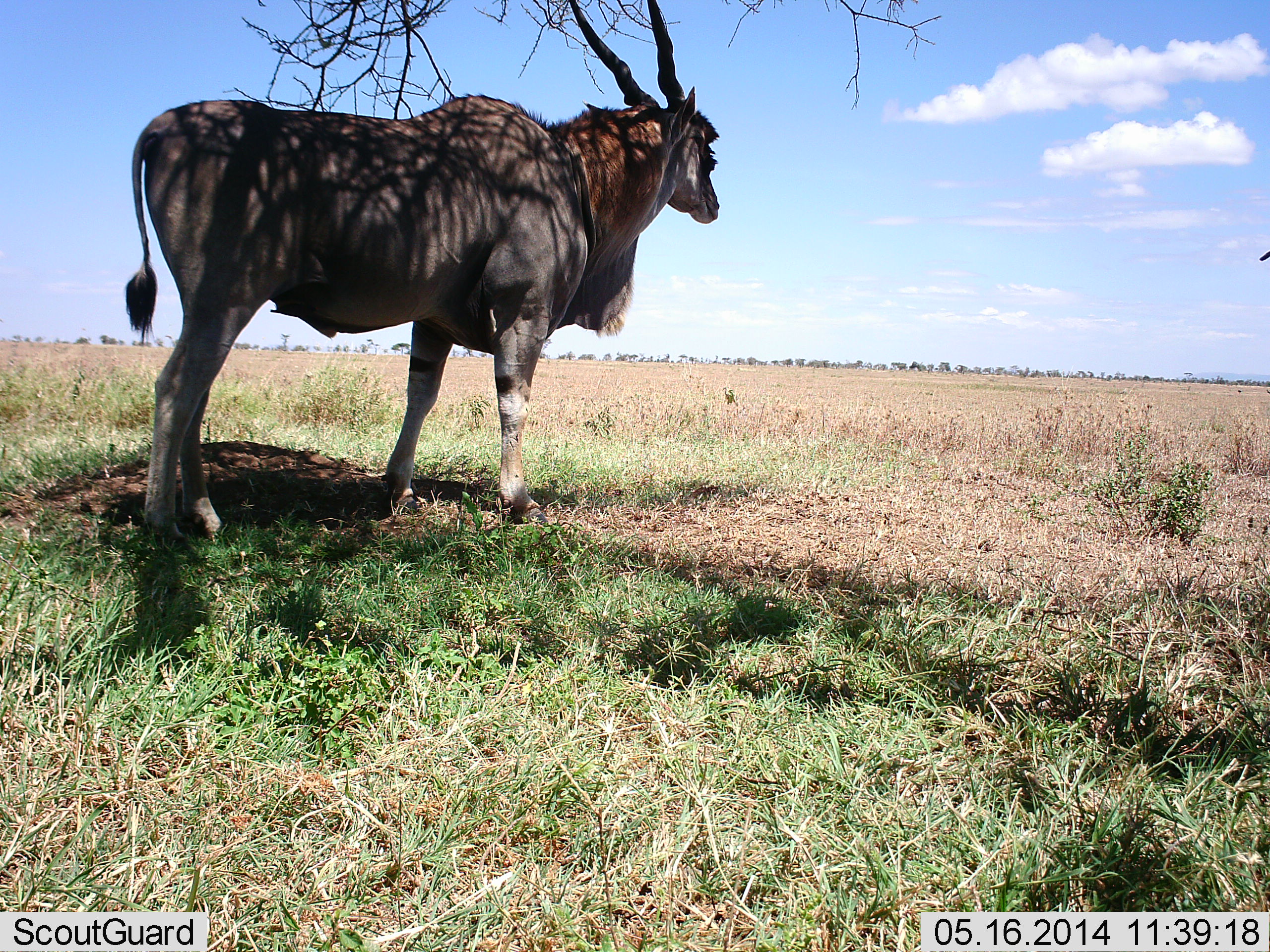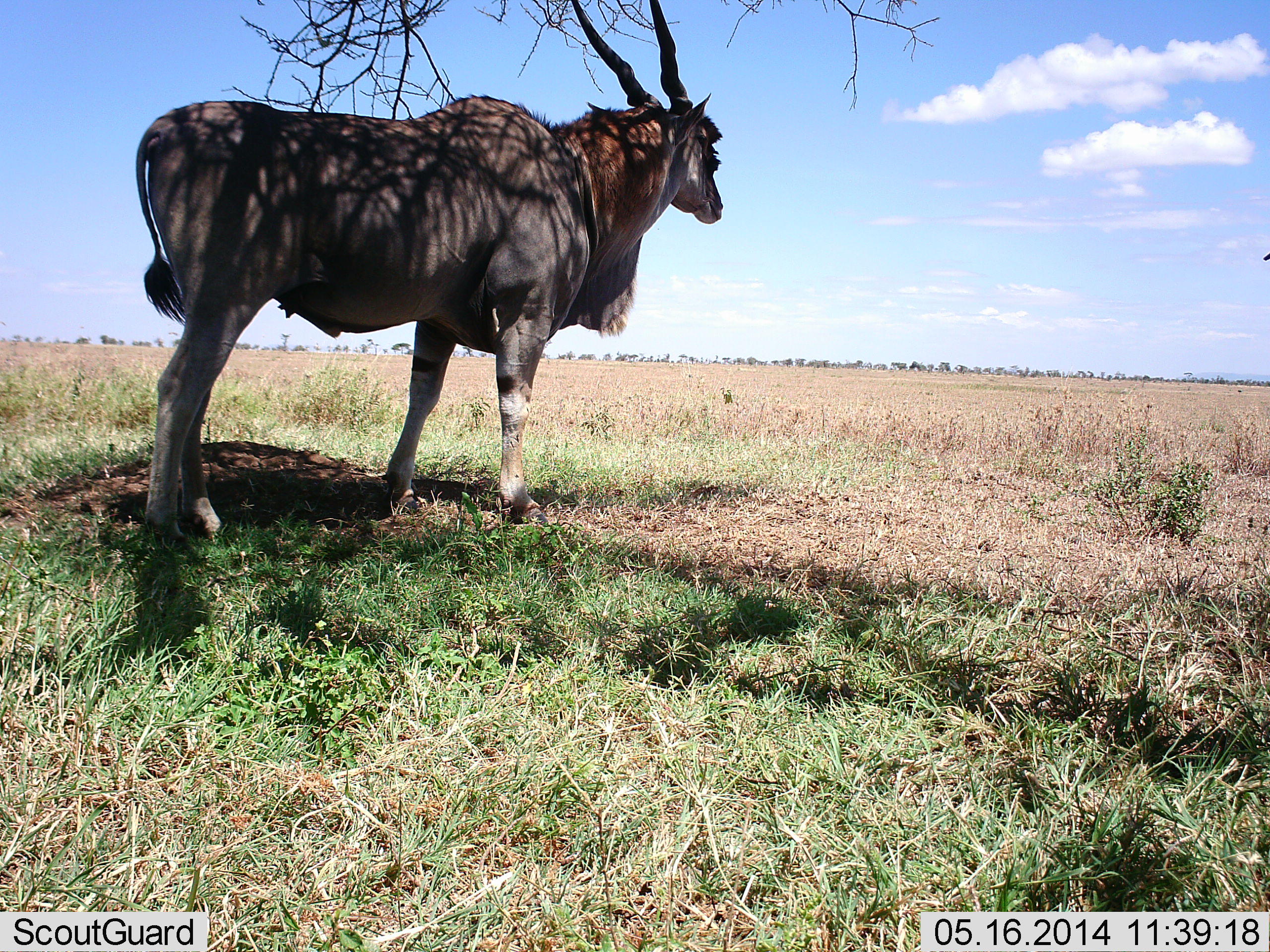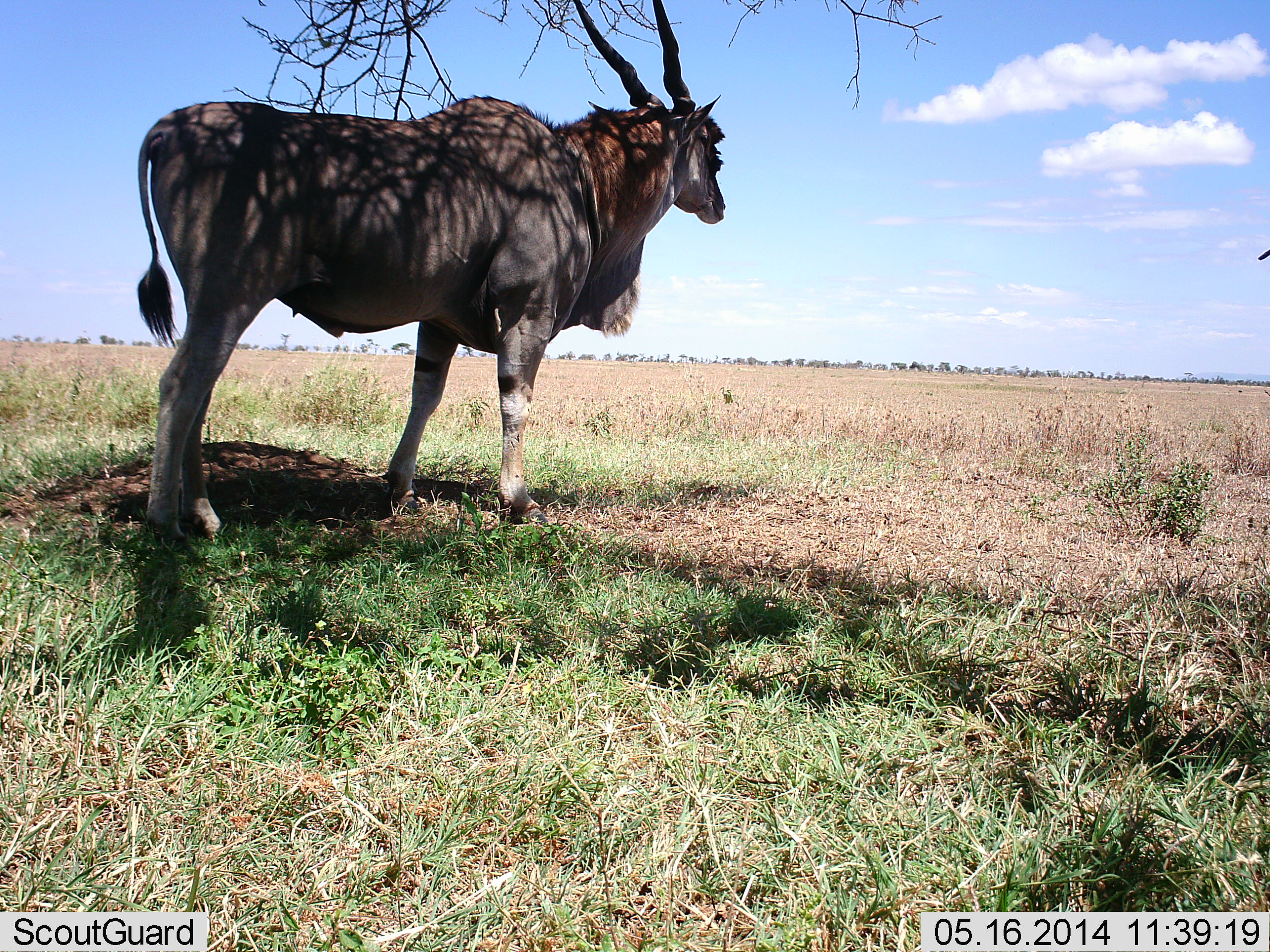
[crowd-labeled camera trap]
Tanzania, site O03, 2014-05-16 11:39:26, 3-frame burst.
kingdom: Animalia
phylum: Chordata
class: Mammalia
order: Artiodactyla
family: Bovidae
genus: Tragelaphus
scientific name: Tragelaphus oryx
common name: eland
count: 1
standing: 90%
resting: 0%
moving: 0%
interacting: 10%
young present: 0%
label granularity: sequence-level